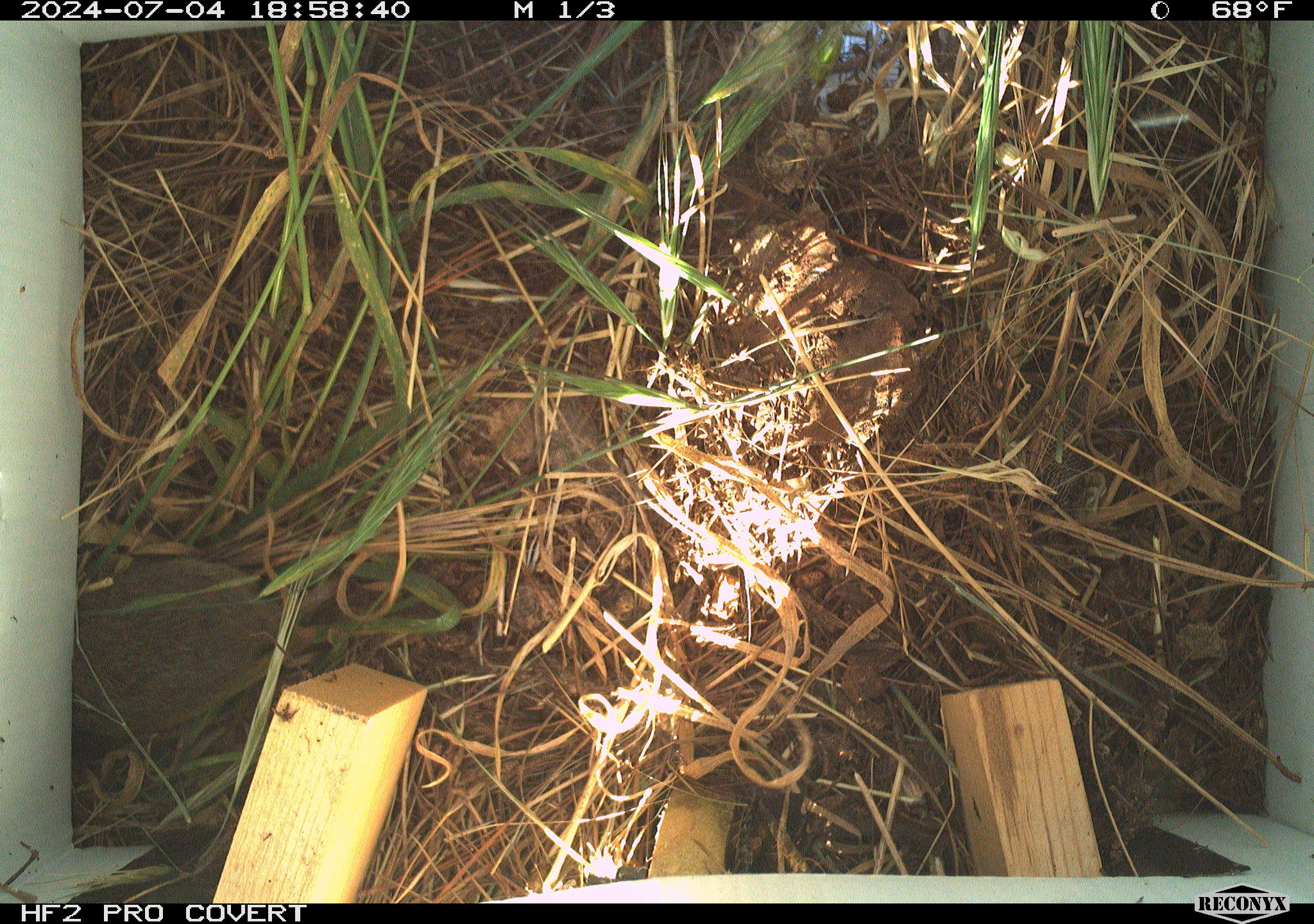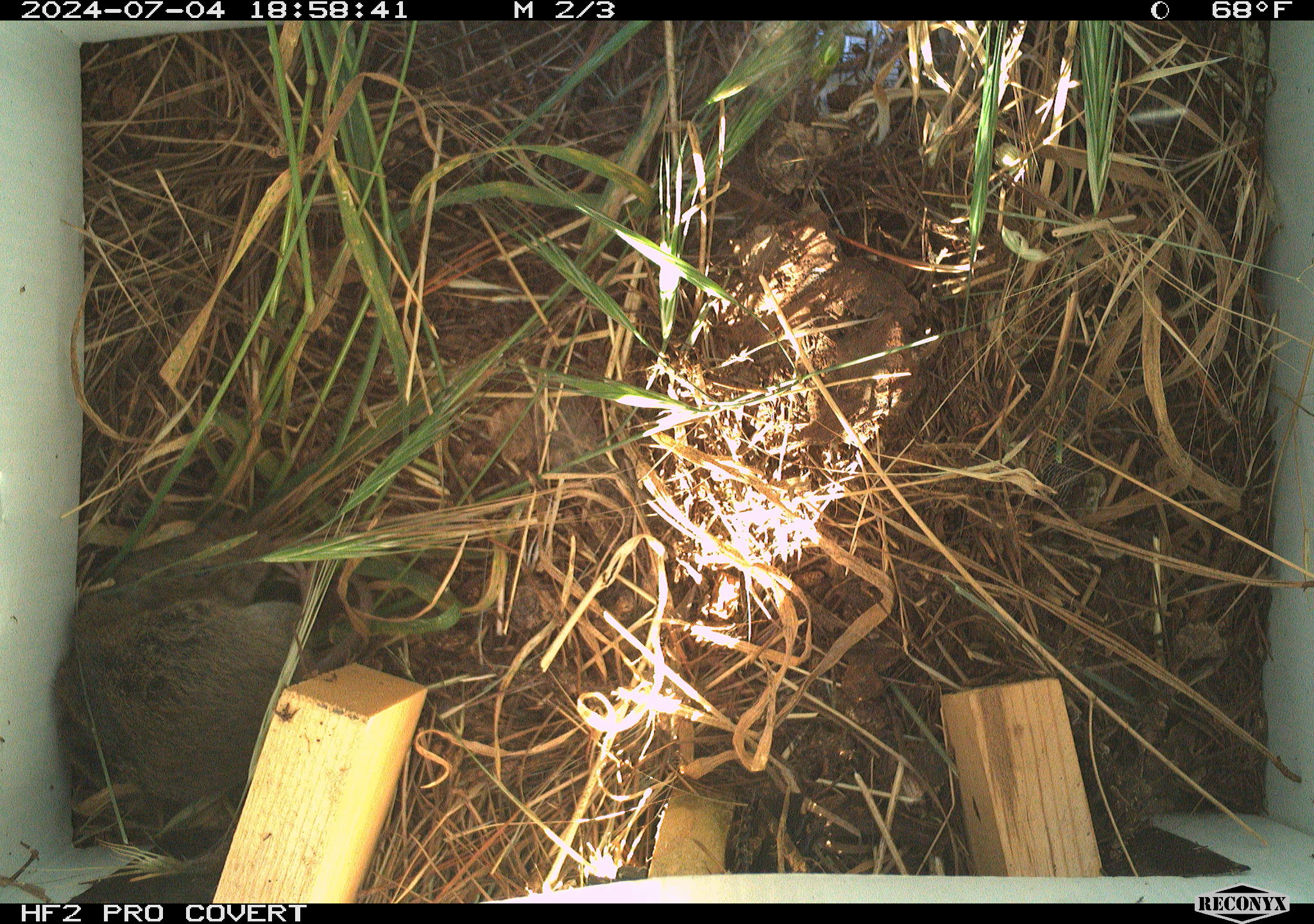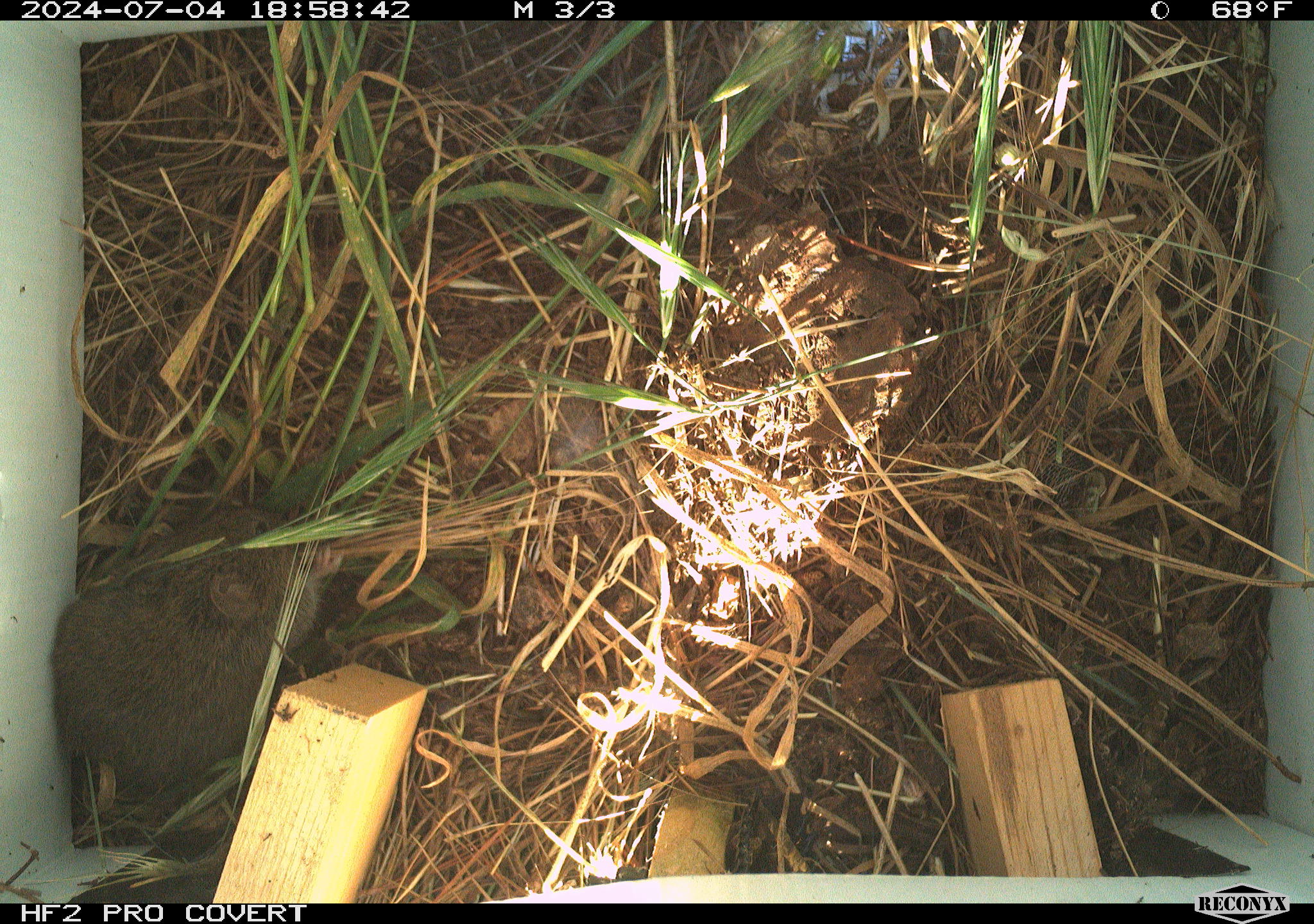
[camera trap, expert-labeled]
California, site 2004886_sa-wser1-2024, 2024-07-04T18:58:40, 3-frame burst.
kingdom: Animalia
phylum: Chordata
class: Mammalia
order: Rodentia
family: Cricetidae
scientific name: Arvicolinae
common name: voles, lemmings, and muskrats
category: arvicolinae subfamily